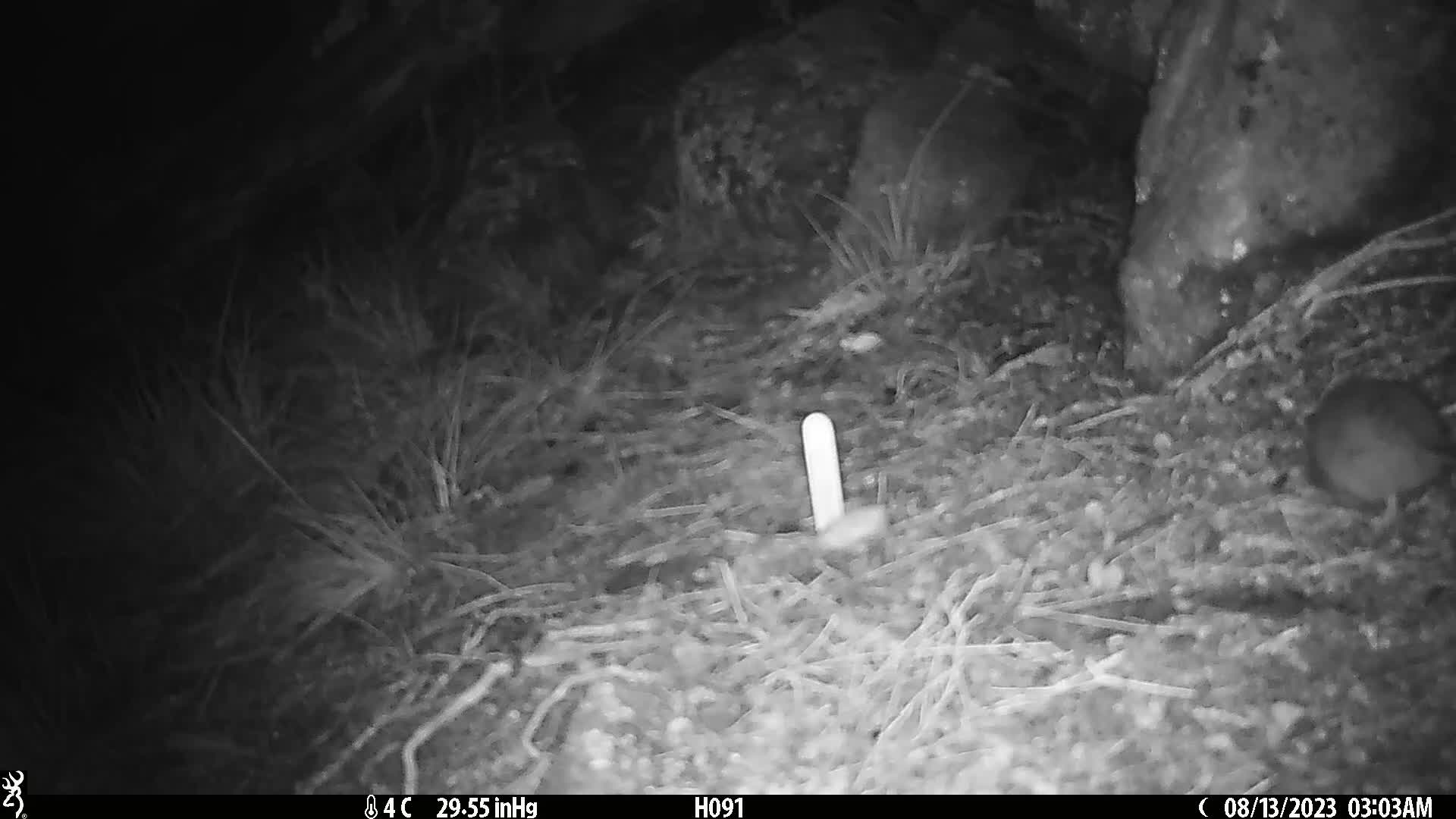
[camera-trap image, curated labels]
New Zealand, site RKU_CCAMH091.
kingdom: Animalia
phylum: Chordata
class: Mammalia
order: Rodentia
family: Muridae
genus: Rattus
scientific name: Rattus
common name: rat